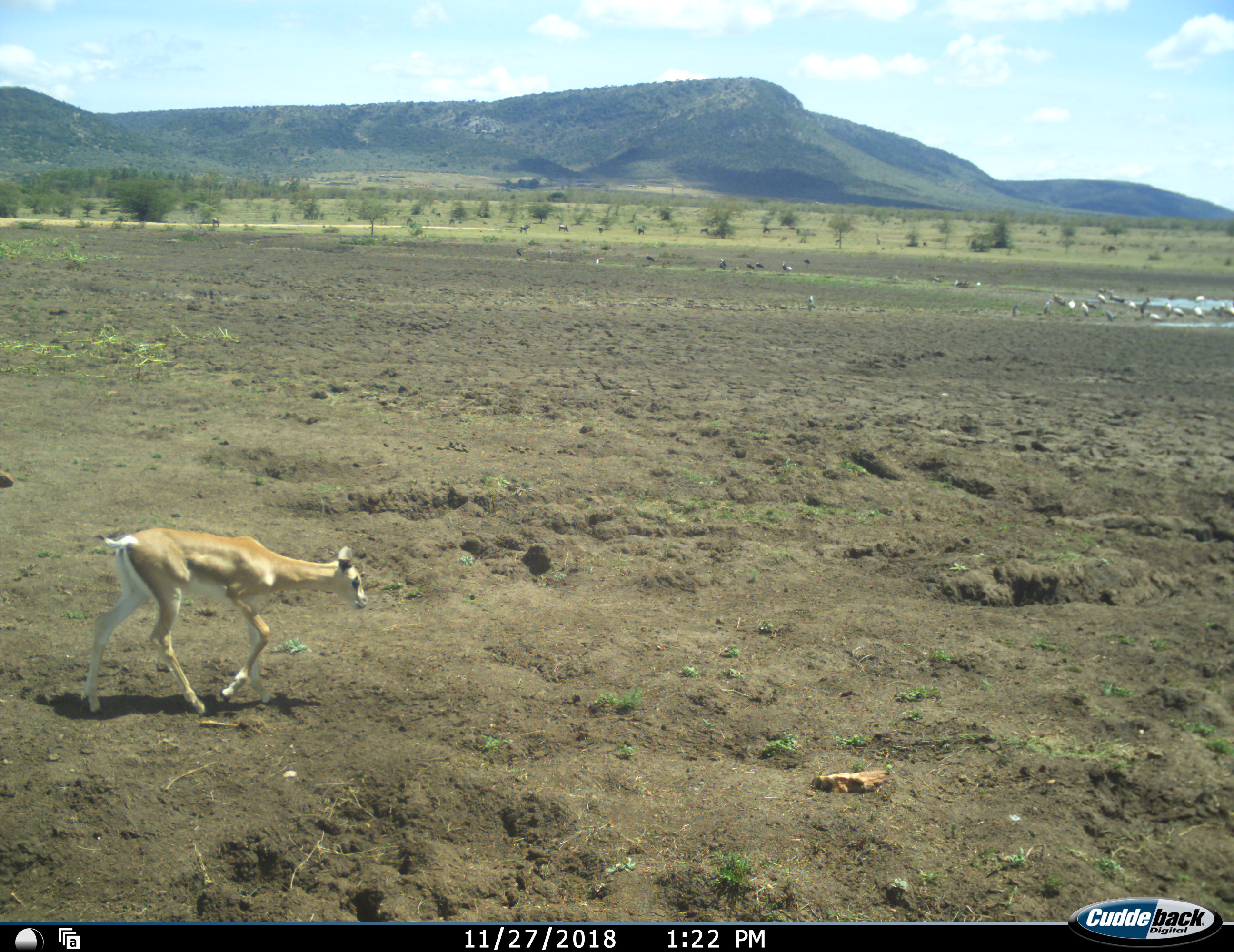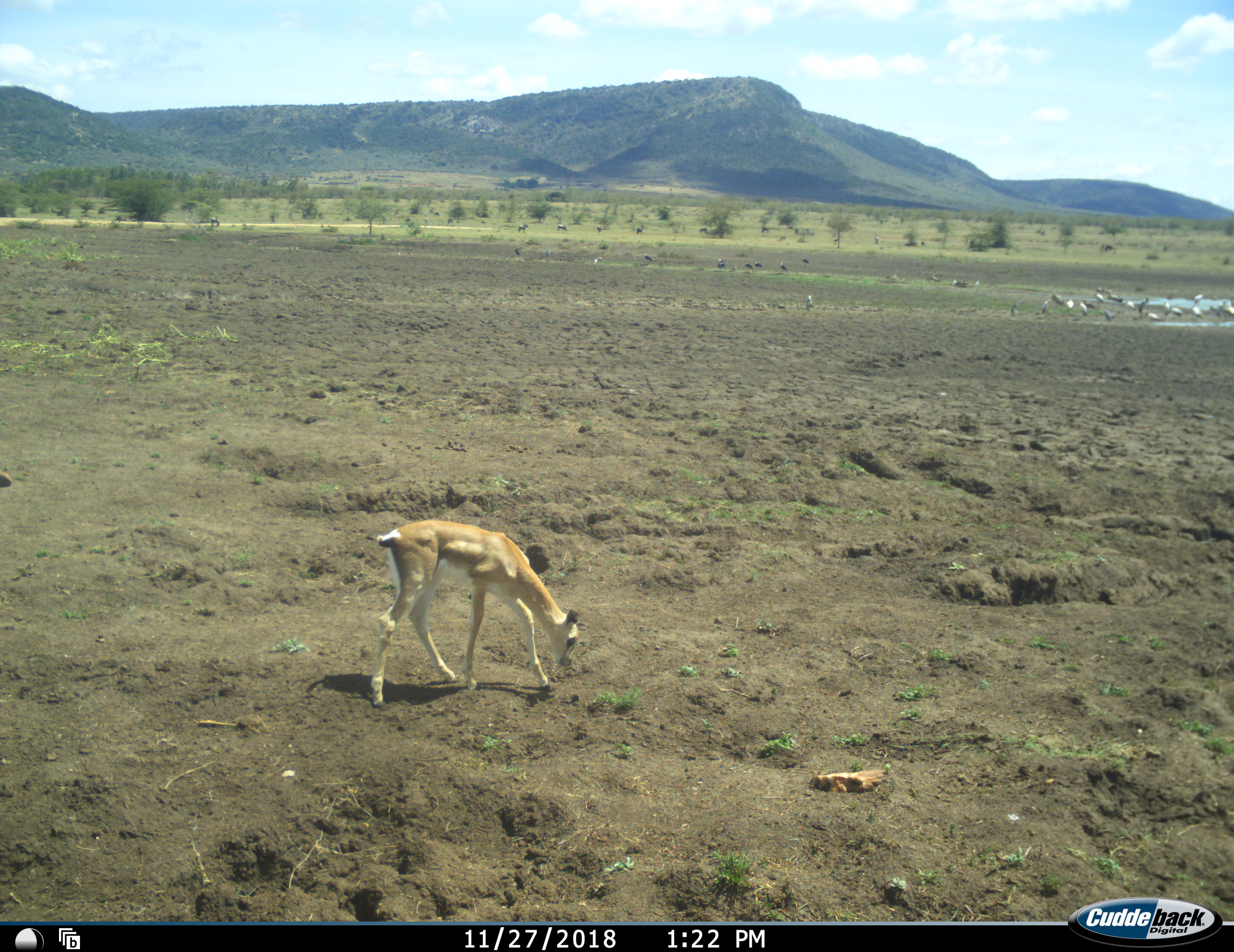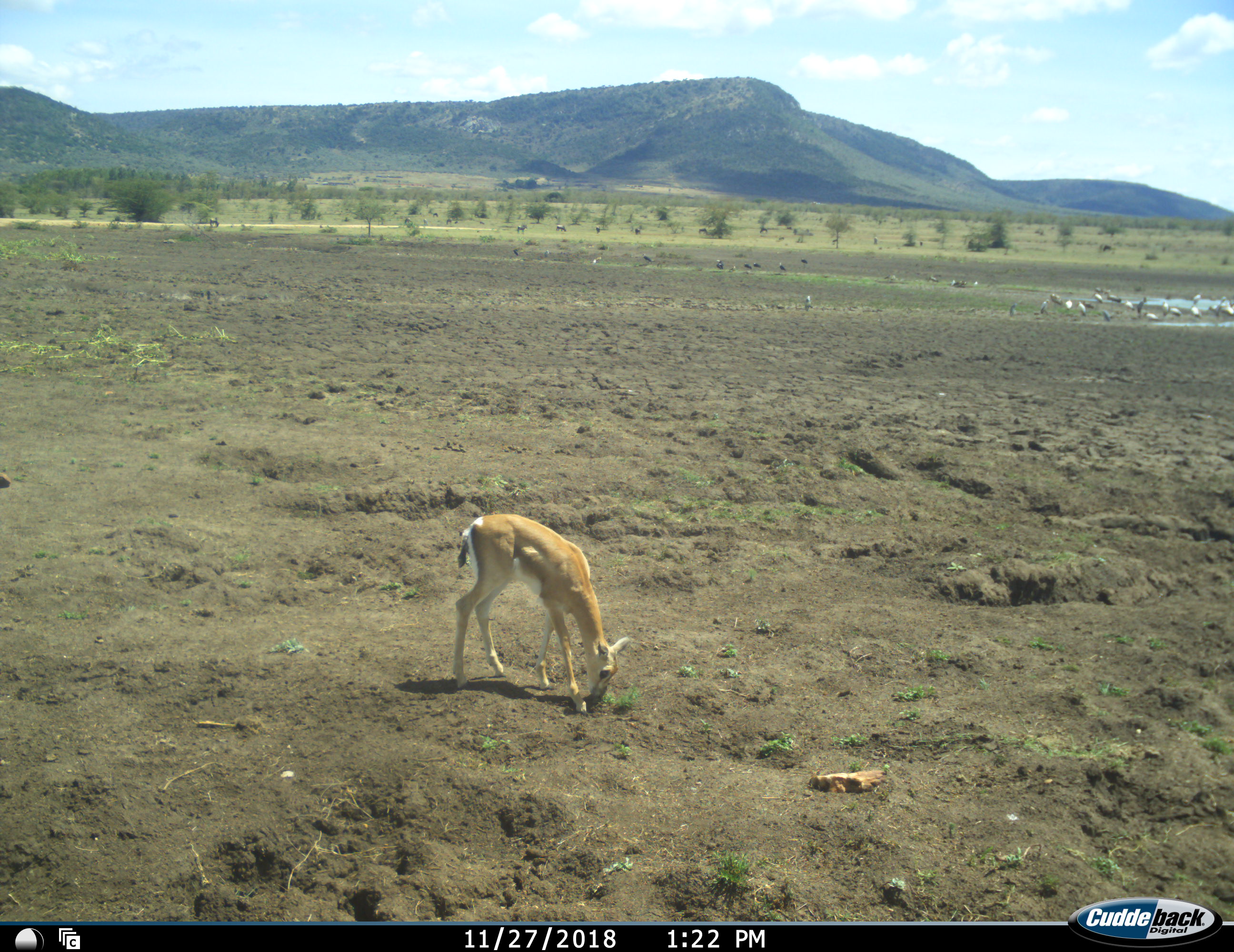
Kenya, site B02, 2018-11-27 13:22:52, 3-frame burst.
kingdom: Animalia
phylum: Chordata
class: Mammalia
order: Artiodactyla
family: Bovidae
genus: Nanger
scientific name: Nanger granti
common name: grant's gazelle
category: gazellegrants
Gazellegrants (grant's gazelle) (Nanger granti), count 1. Behavior (volunteer vote fractions): standing 0%, resting 0%, moving 100%, interacting 0%. Young present (vote fraction): 43%. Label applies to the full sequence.